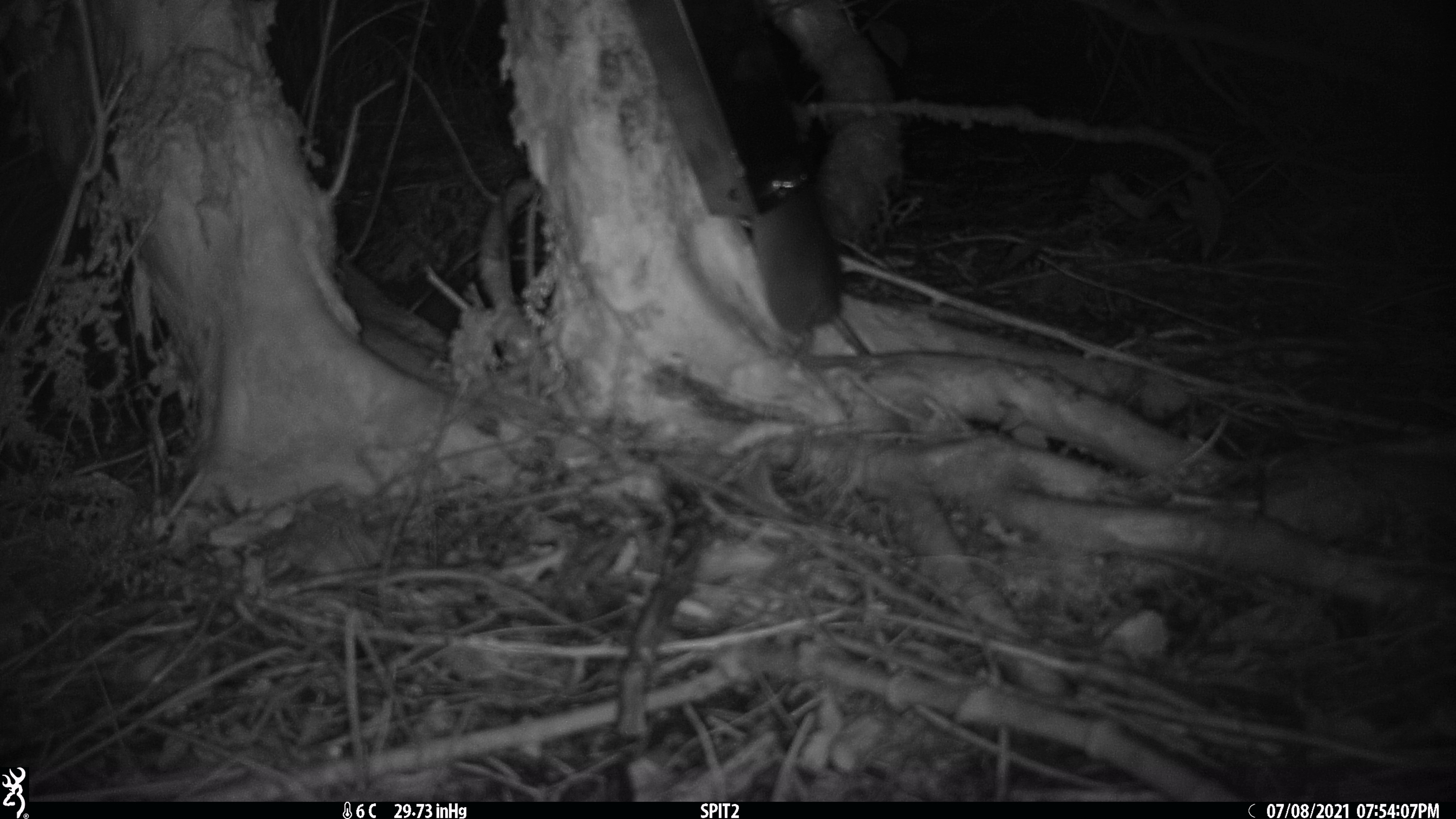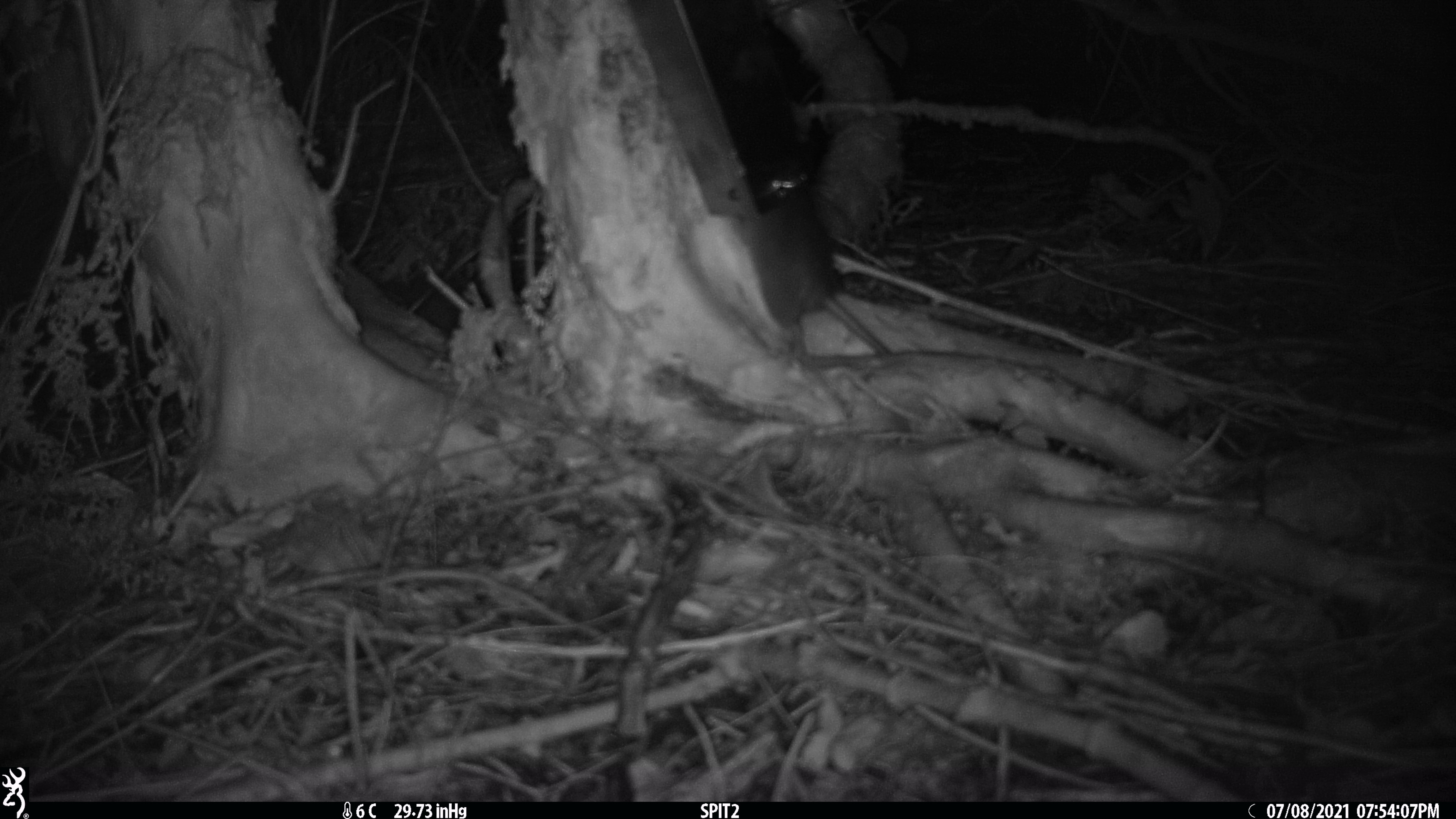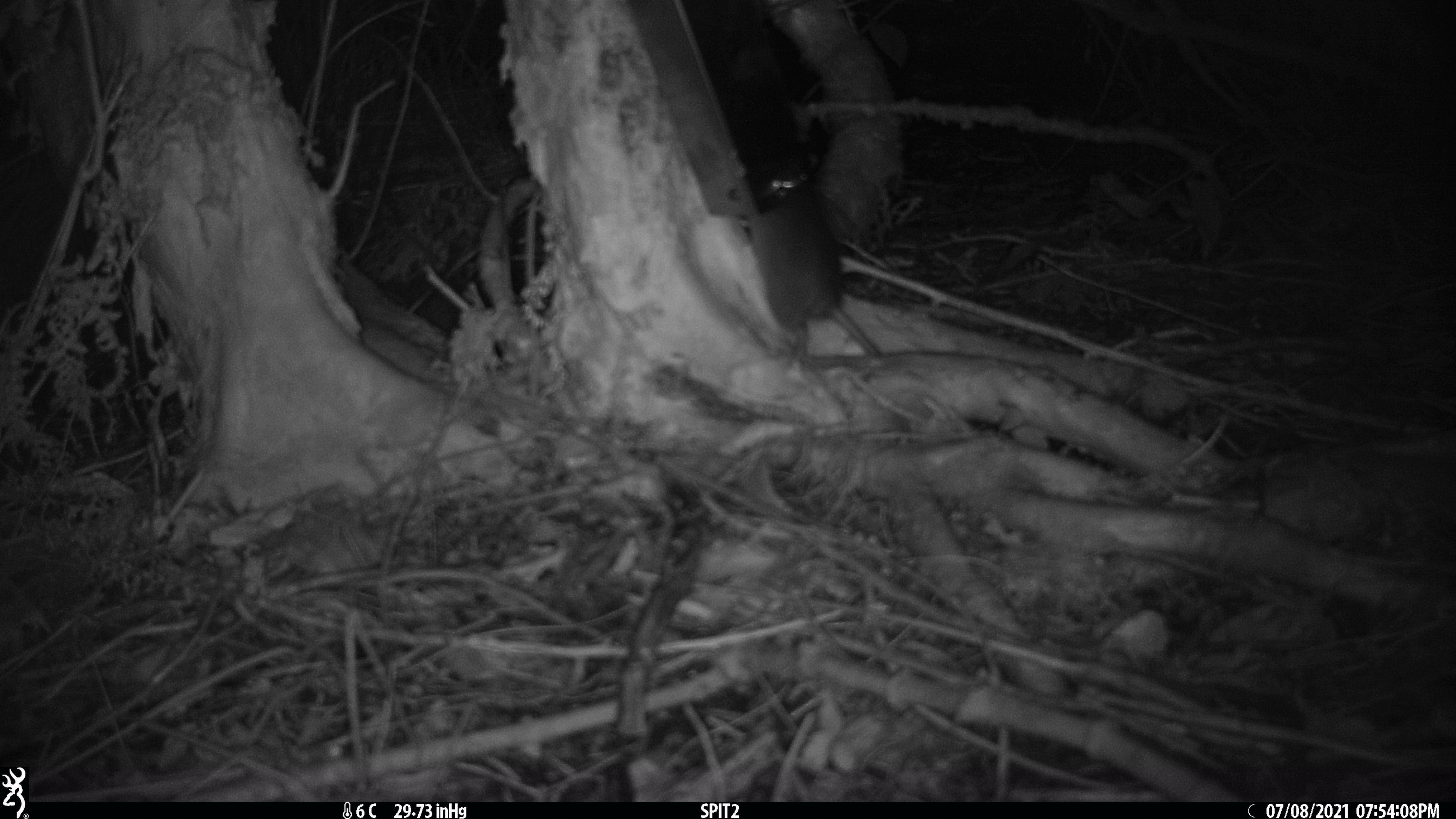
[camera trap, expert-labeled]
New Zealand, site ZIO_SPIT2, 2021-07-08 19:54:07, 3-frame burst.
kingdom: Animalia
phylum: Chordata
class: Mammalia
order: Rodentia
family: Muridae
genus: Rattus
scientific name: Rattus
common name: rat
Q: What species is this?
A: Rat (Rattus).